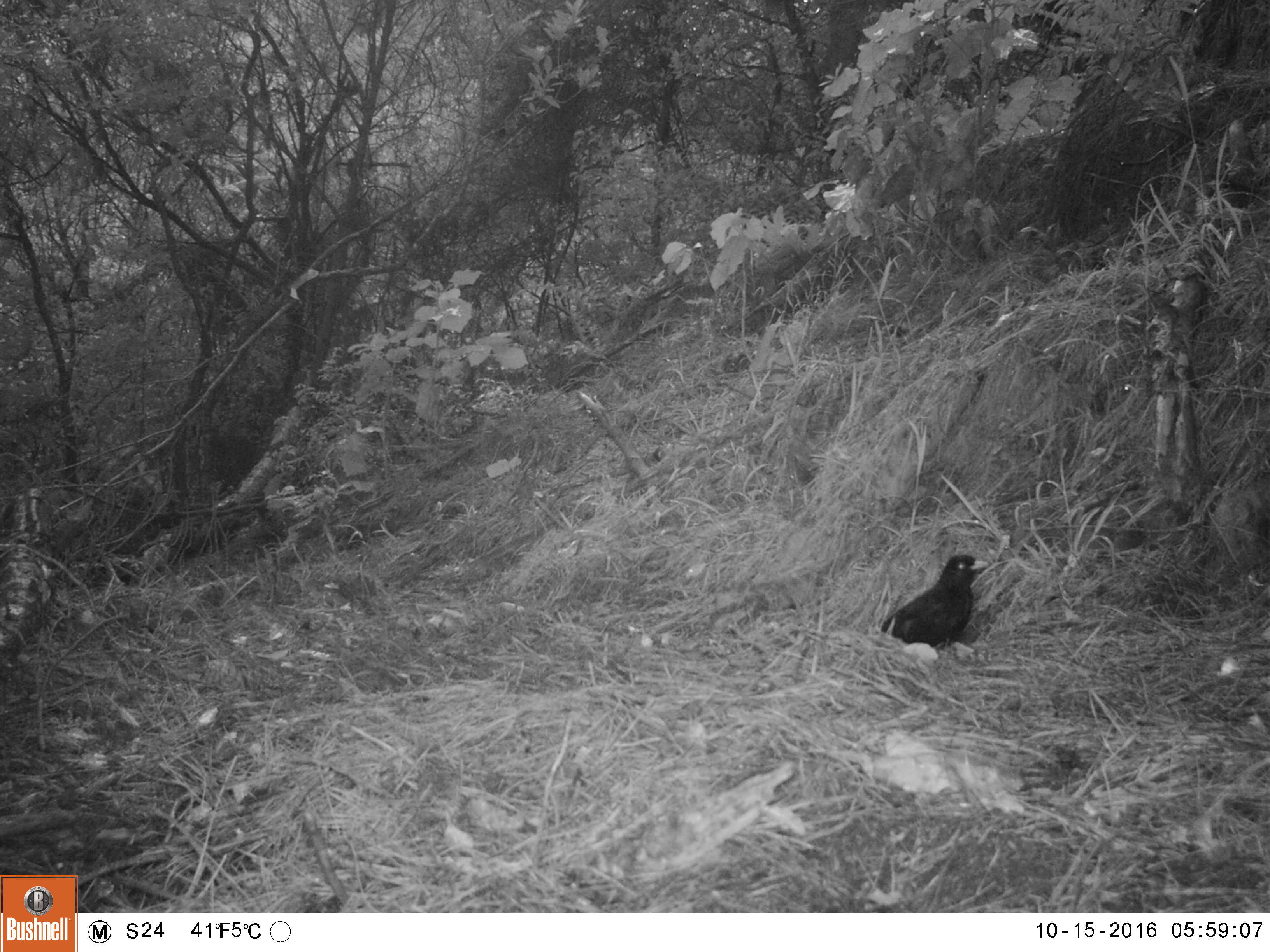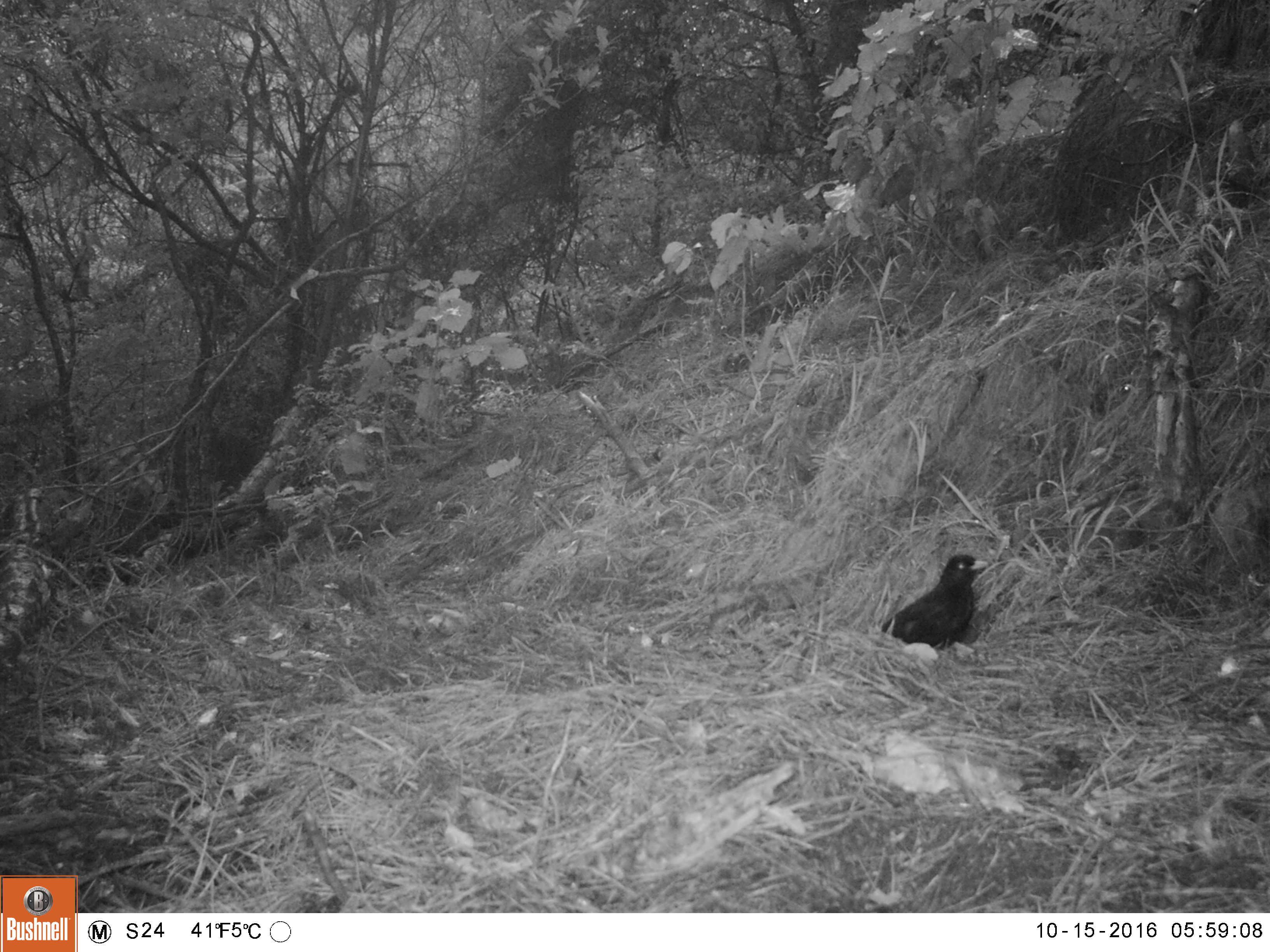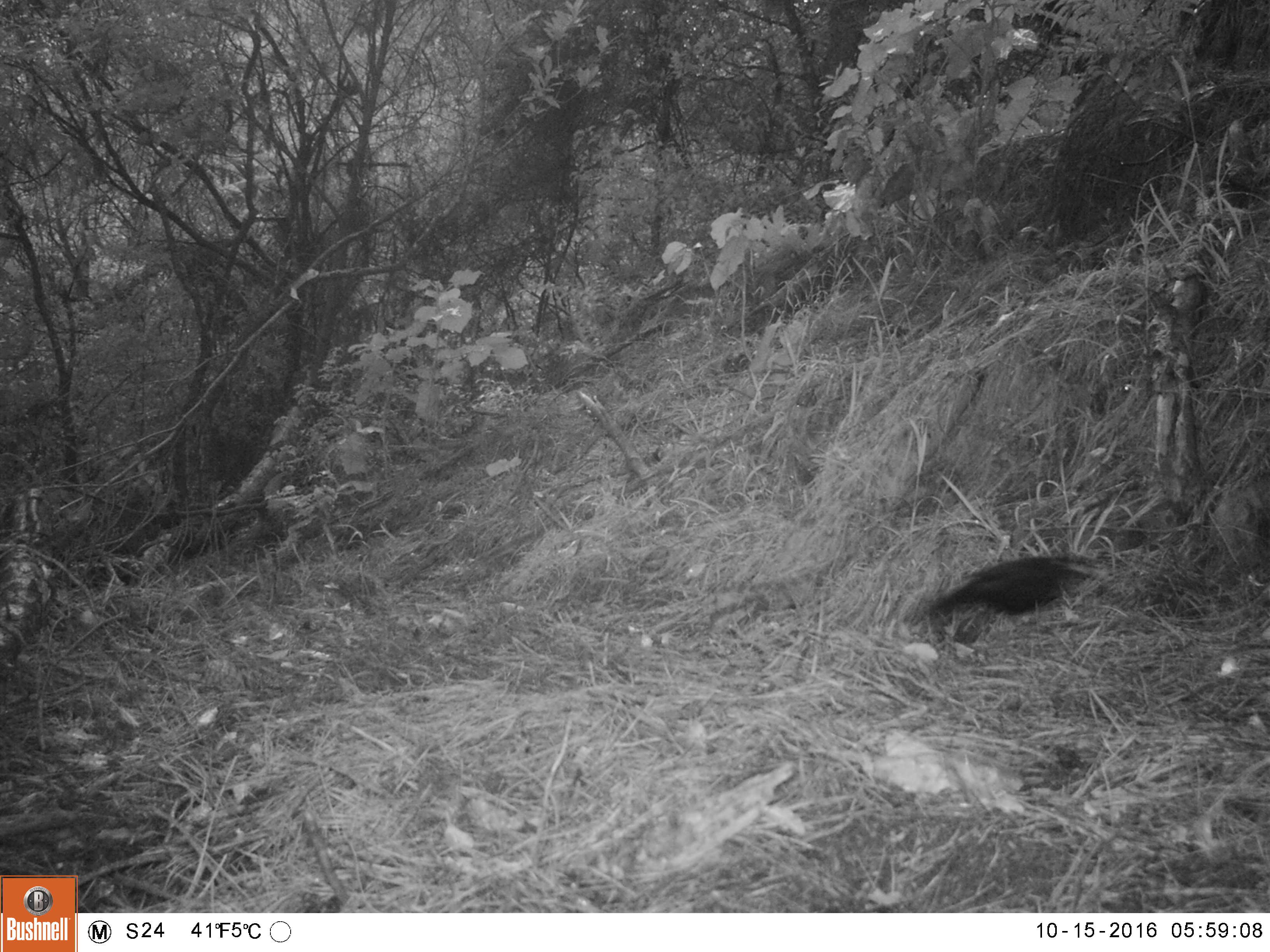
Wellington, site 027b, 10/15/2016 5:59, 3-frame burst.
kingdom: Animalia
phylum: Chordata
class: Aves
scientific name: Aves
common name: bird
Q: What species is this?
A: Bird (Aves).